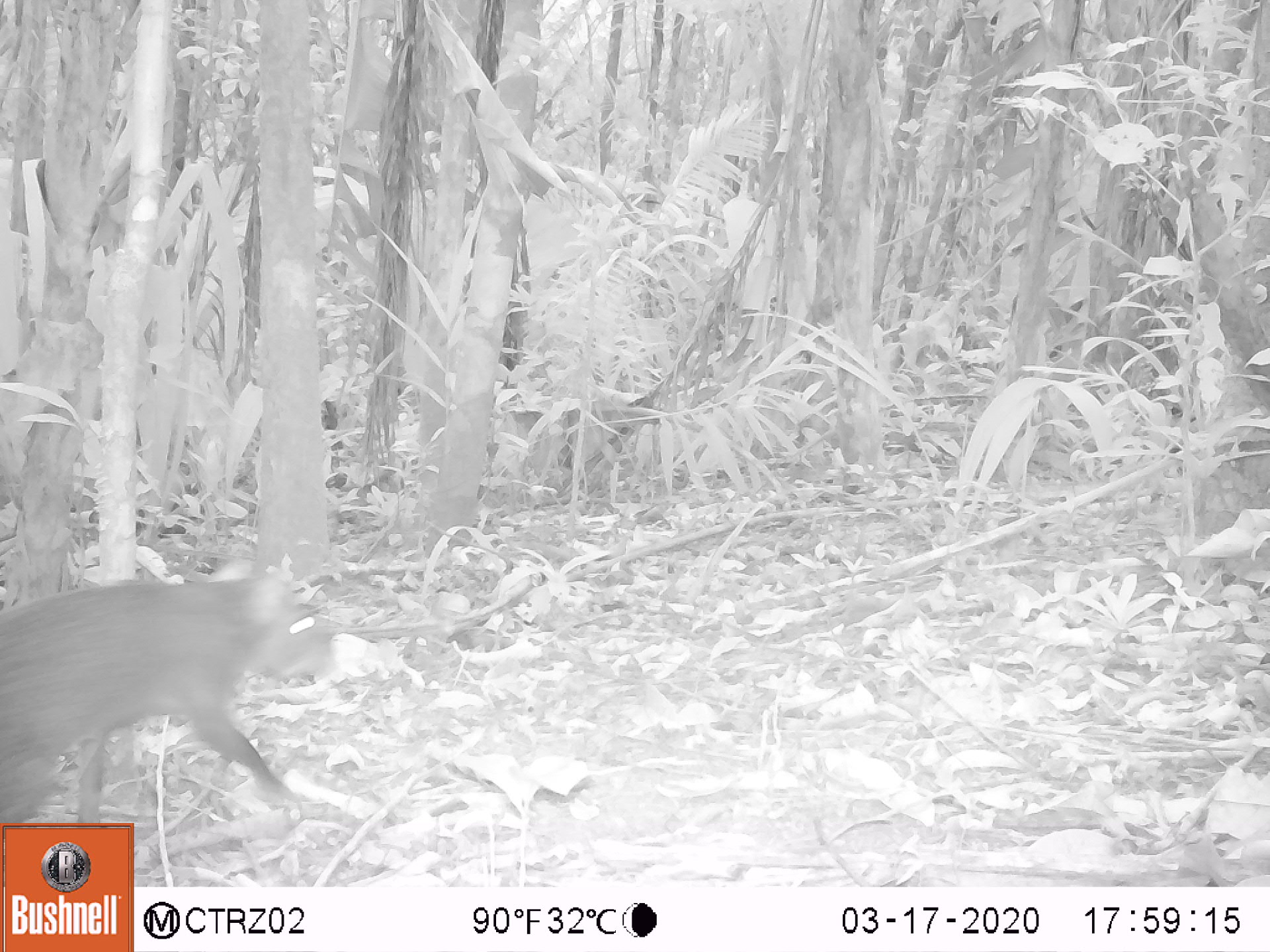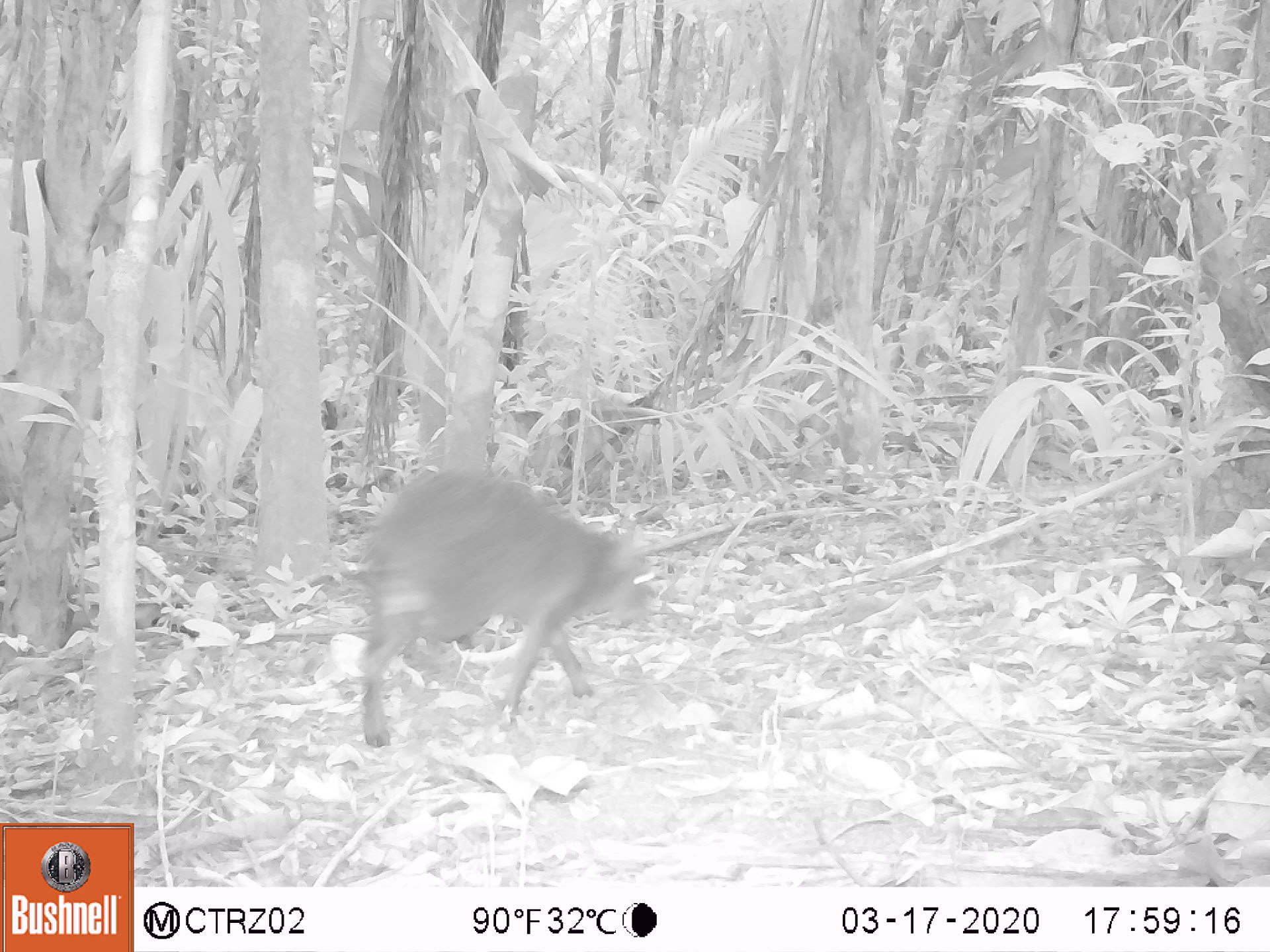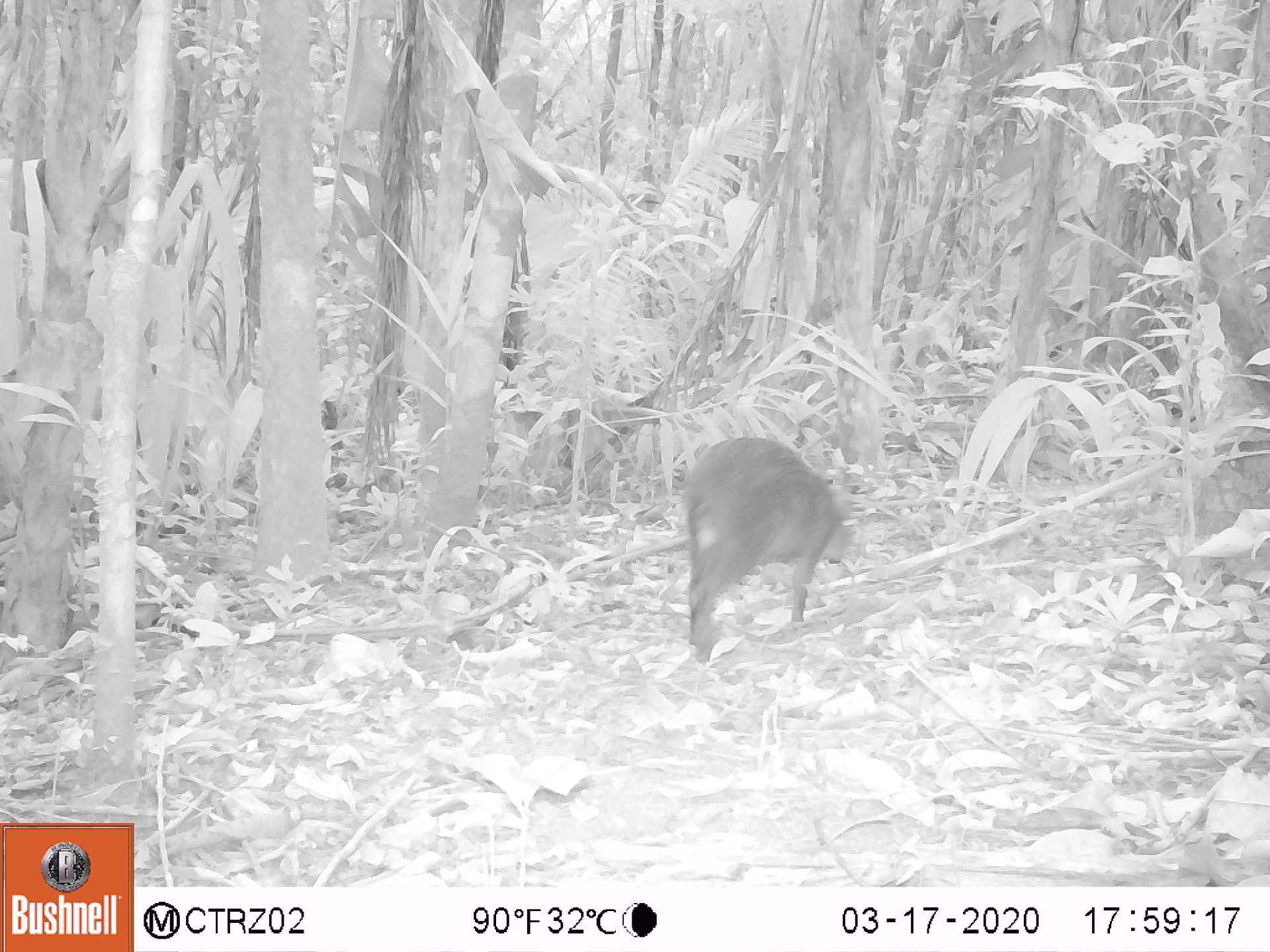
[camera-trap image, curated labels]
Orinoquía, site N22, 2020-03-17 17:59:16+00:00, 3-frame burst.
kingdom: Animalia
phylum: Chordata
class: Mammalia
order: Rodentia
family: Dasyproctidae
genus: Dasyprocta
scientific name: Dasyprocta fuliginosa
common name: black agouti